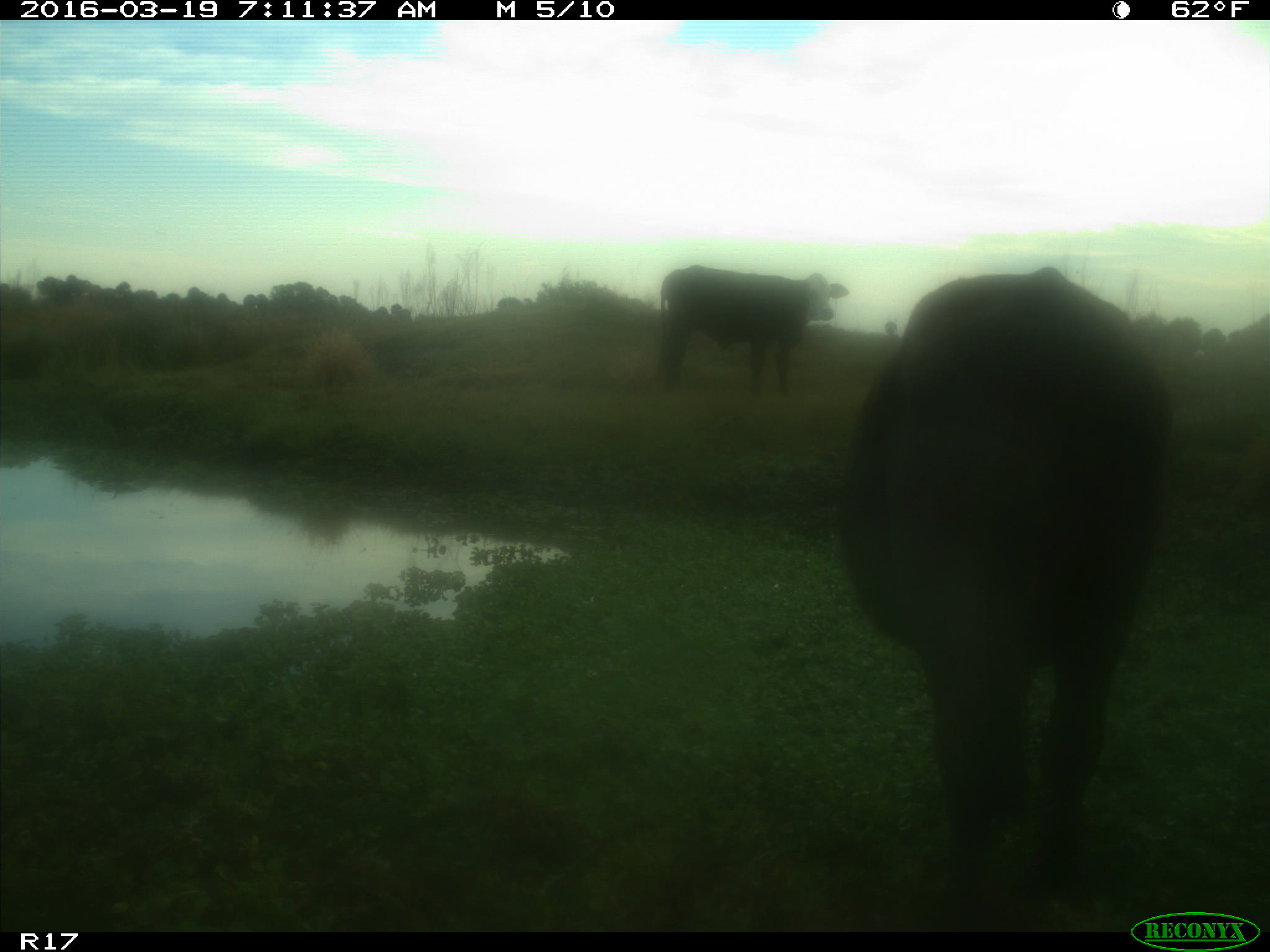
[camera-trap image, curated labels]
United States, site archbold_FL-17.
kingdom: Animalia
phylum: Chordata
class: Mammalia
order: Artiodactyla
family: Bovidae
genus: Bos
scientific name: Bos taurus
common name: domestic cow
Bos taurus (domestic cow).